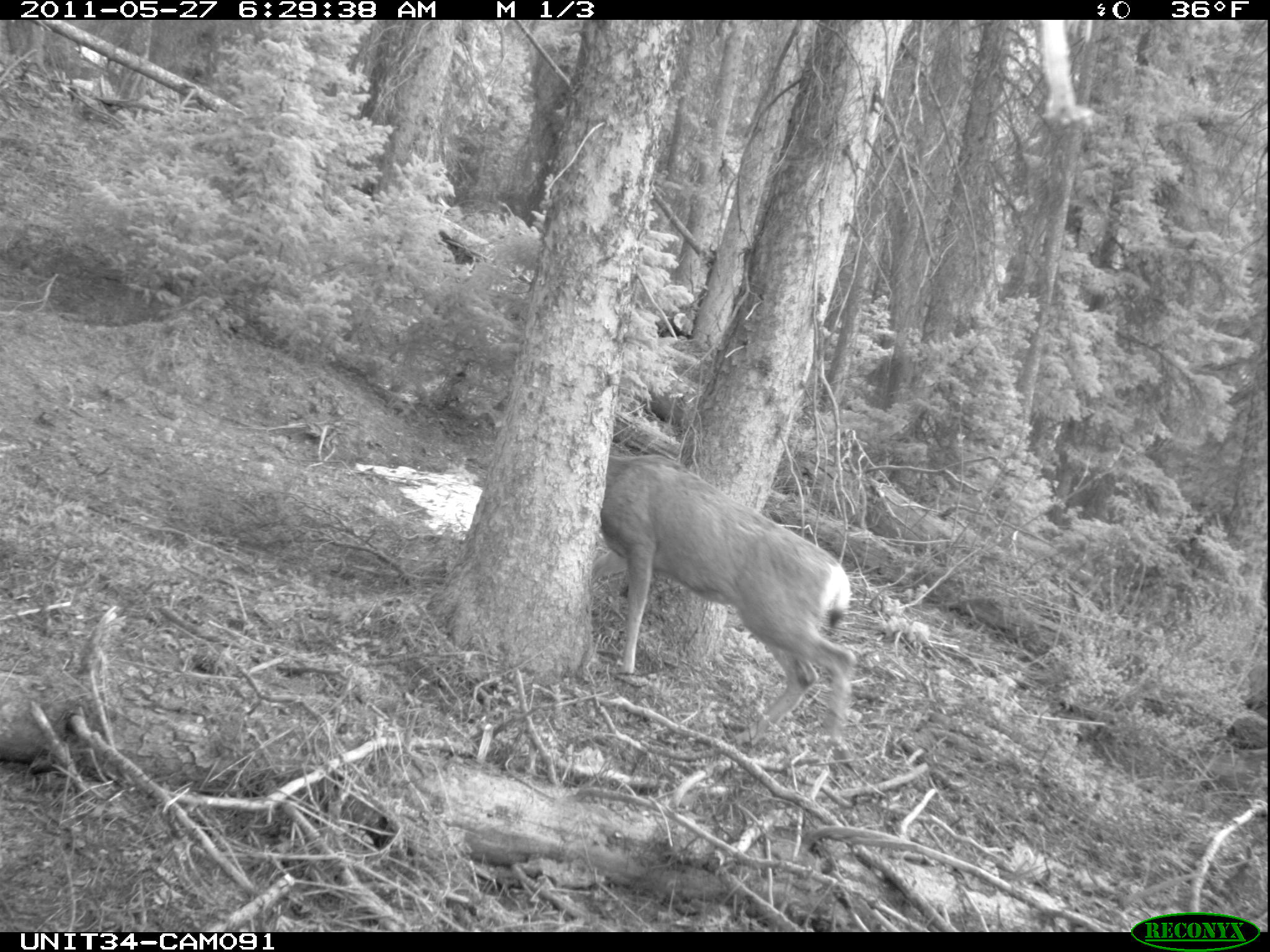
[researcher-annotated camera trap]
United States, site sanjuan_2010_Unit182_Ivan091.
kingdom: Animalia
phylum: Chordata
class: Mammalia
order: Artiodactyla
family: Cervidae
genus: Odocoileus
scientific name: Odocoileus hemionus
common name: mule deer